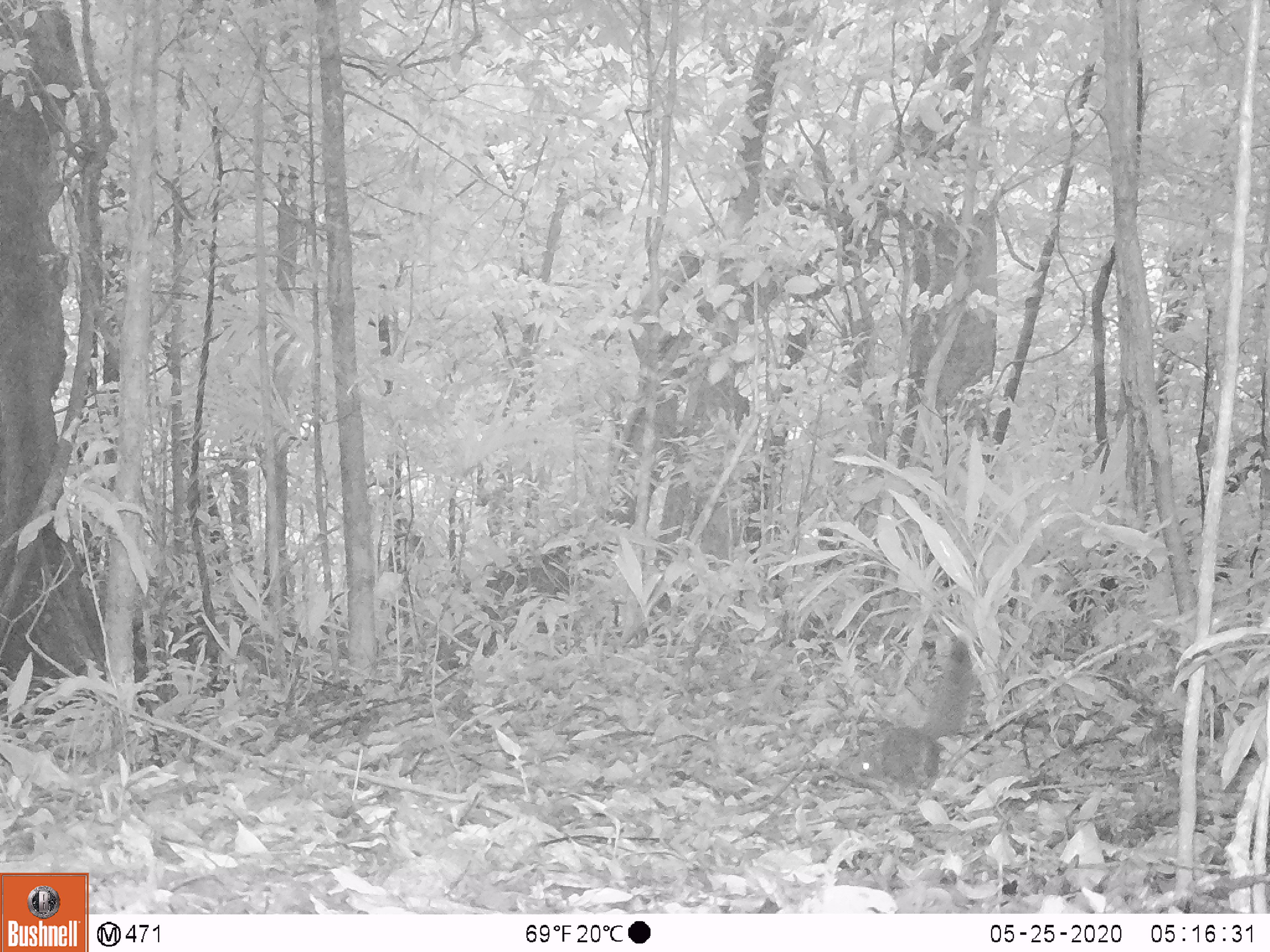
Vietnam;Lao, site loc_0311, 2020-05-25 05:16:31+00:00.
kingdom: Animalia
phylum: Chordata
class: Mammalia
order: Rodentia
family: Sciuridae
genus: Callosciurus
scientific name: Callosciurus erythraeus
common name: pallas's squirrel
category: pallass squirrel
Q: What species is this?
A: Pallass squirrel (pallas's squirrel) (Callosciurus erythraeus).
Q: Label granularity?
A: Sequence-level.